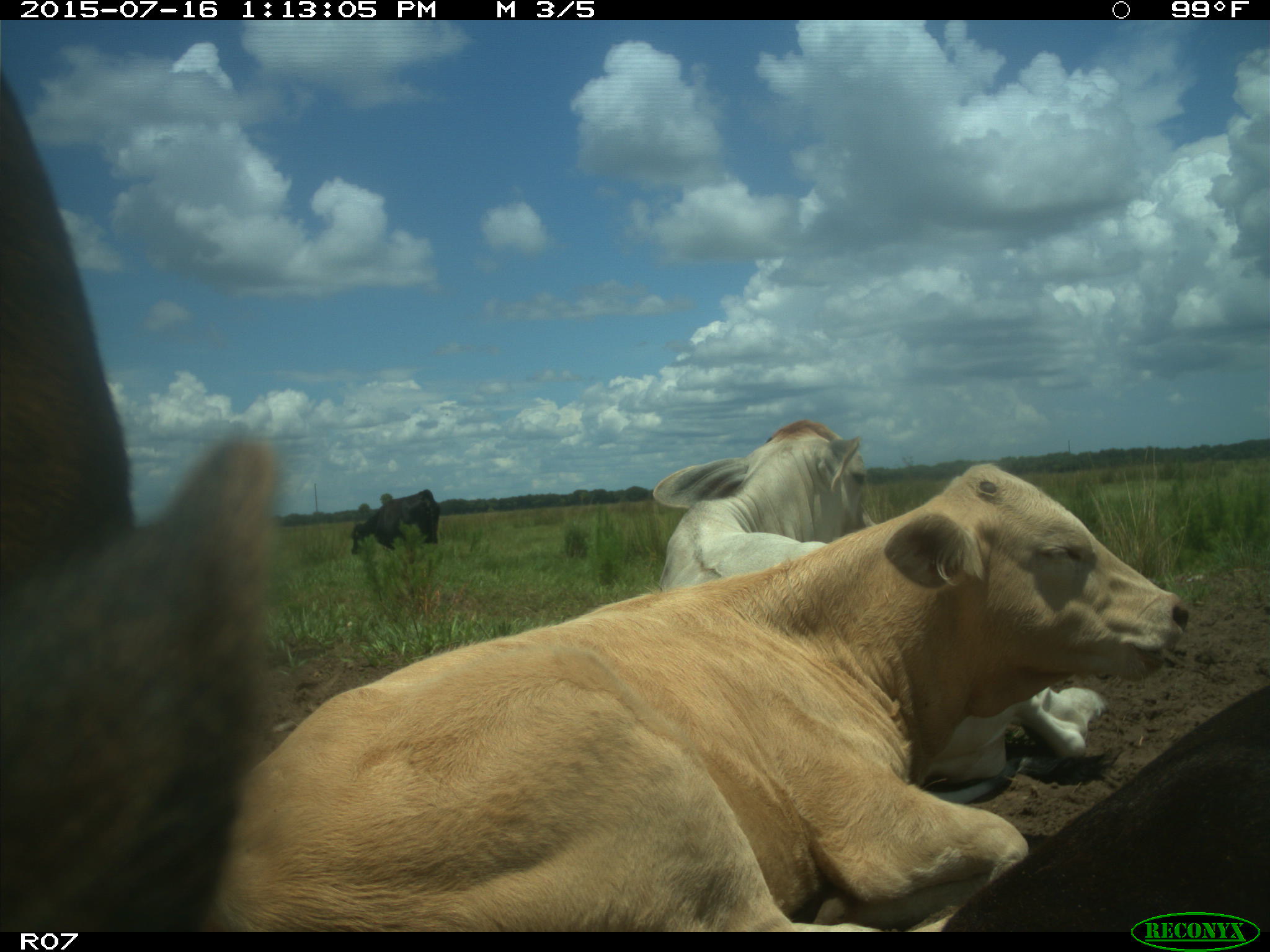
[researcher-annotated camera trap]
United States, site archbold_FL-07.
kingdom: Animalia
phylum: Chordata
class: Mammalia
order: Artiodactyla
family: Bovidae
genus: Bos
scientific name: Bos taurus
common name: domestic cow